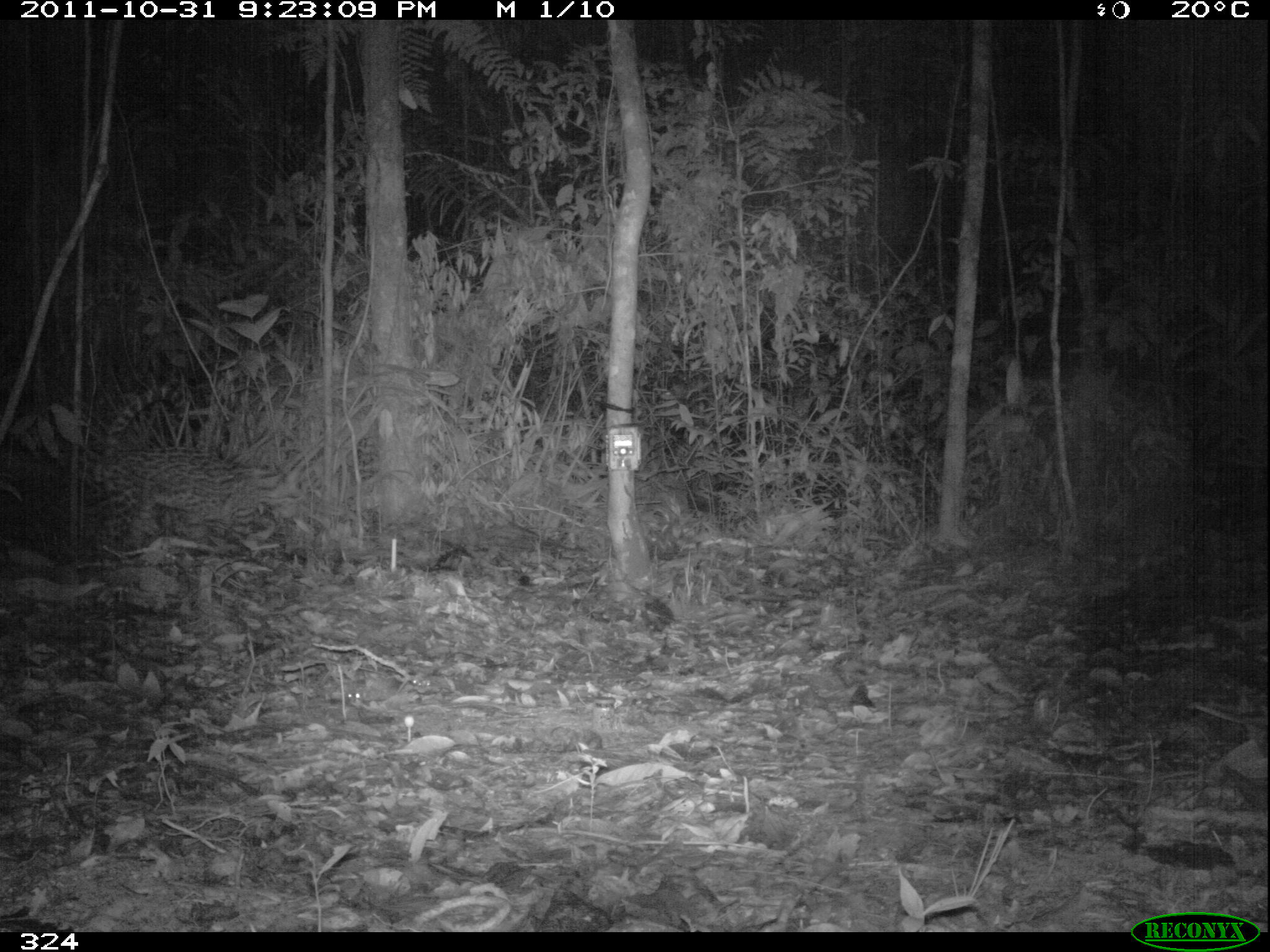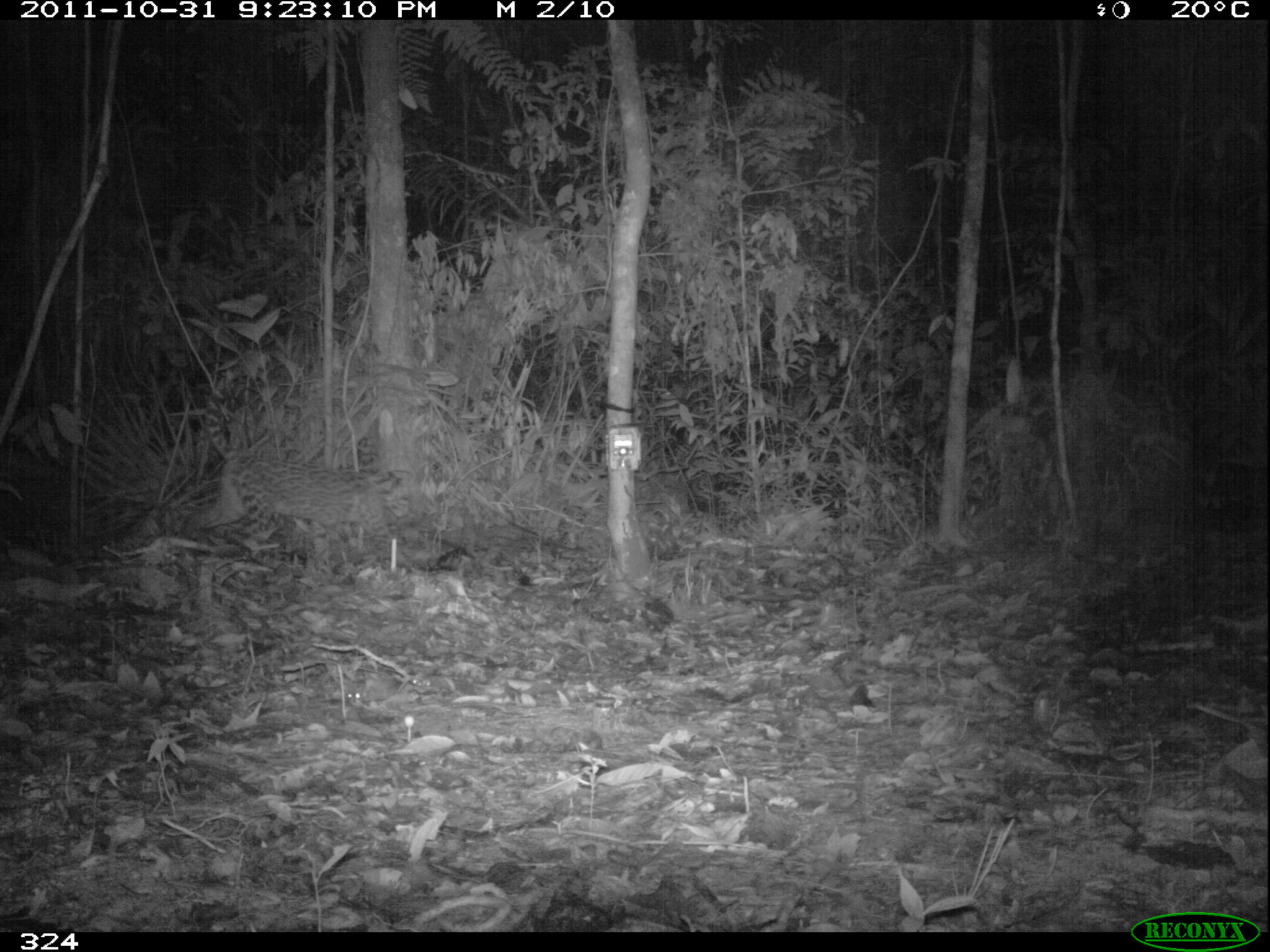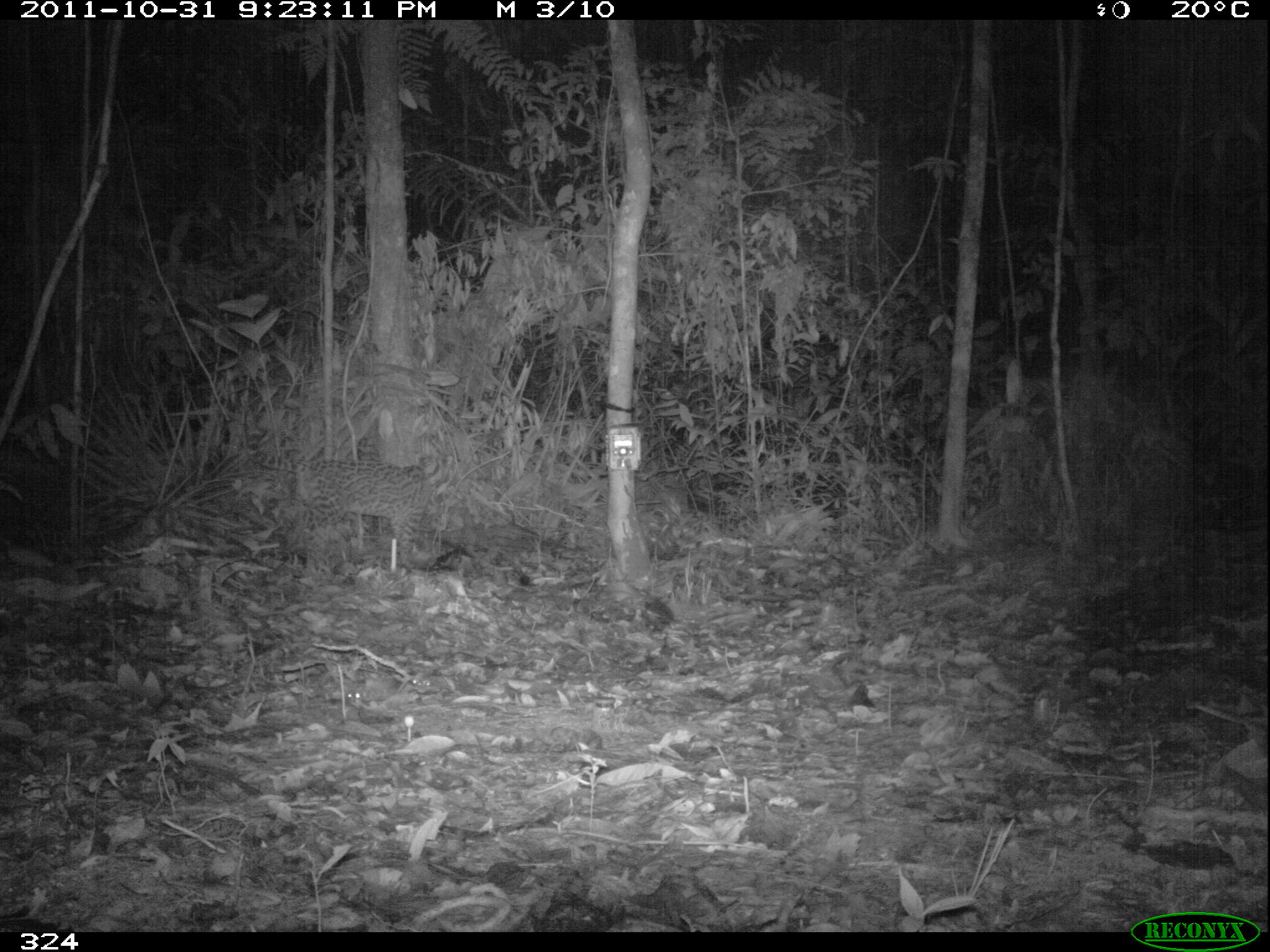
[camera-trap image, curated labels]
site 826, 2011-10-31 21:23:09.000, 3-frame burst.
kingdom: Animalia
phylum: Chordata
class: Mammalia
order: Carnivora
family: Felidae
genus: Leopardus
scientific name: Leopardus pardalis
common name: ocelot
Leopardus pardalis (ocelot).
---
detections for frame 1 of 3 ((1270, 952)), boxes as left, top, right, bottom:
leopardus pardalis: 101, 385, 300, 566